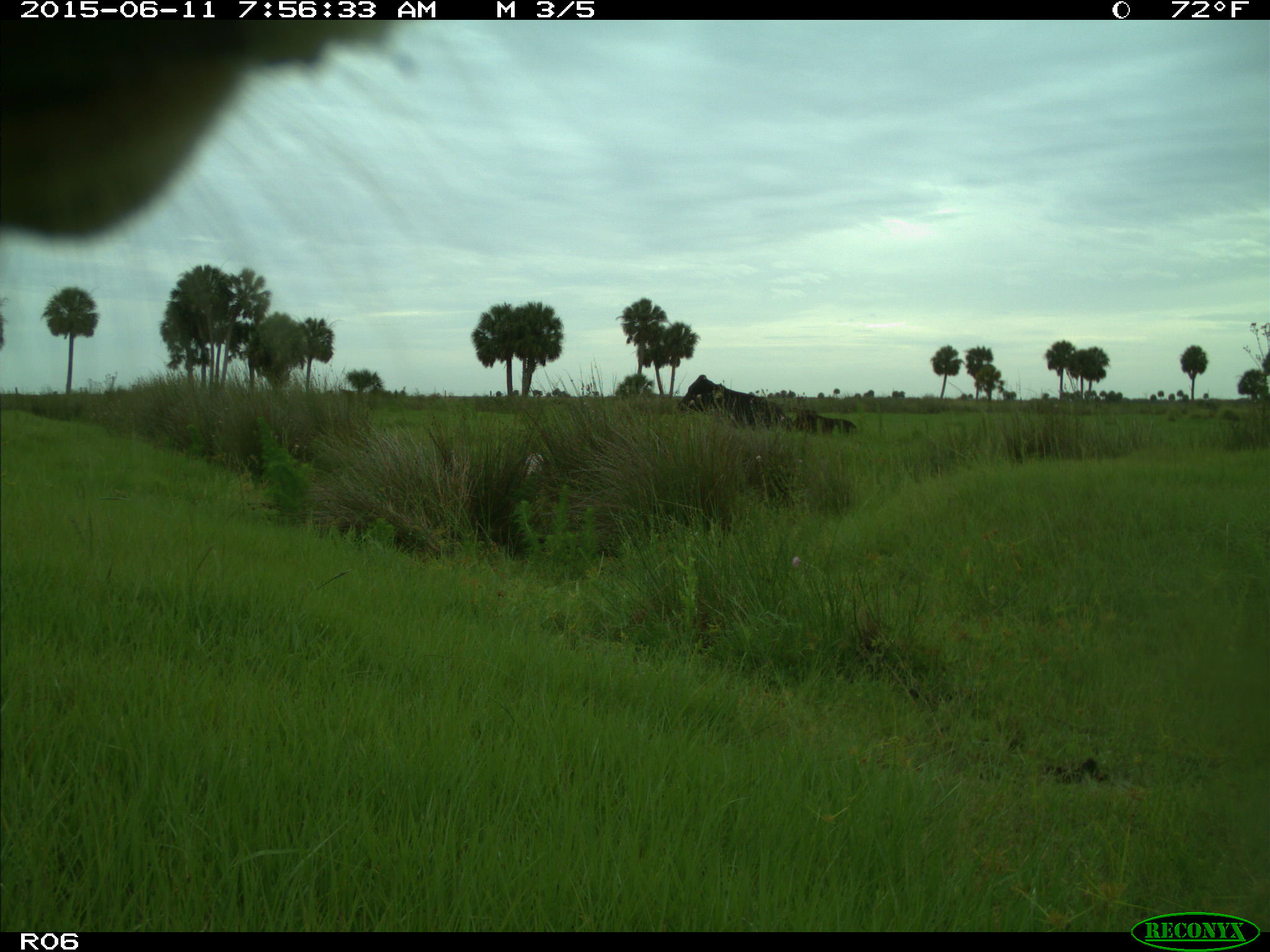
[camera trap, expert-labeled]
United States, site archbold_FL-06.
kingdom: Animalia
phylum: Chordata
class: Mammalia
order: Artiodactyla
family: Bovidae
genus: Bos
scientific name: Bos taurus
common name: domestic cow